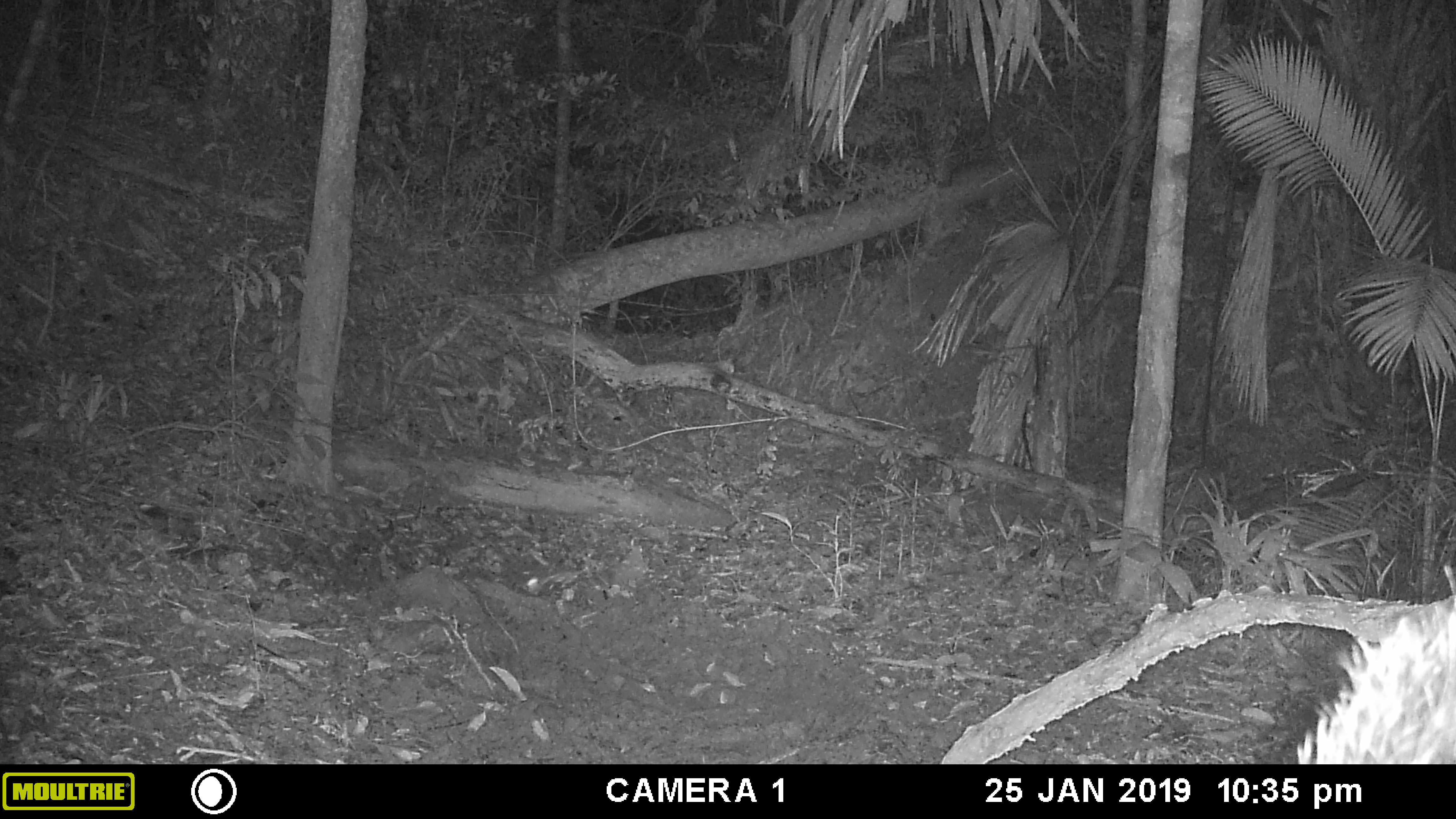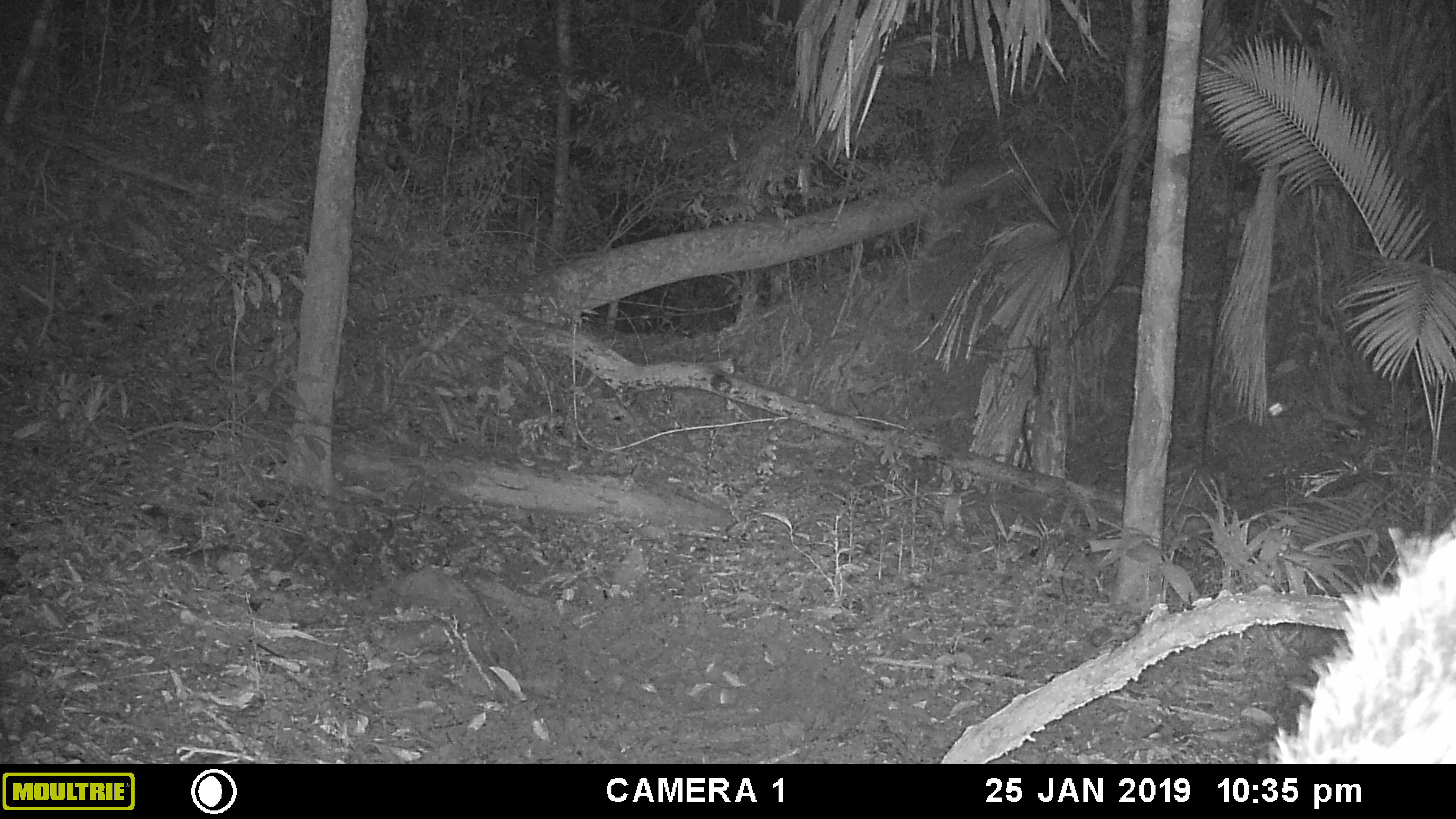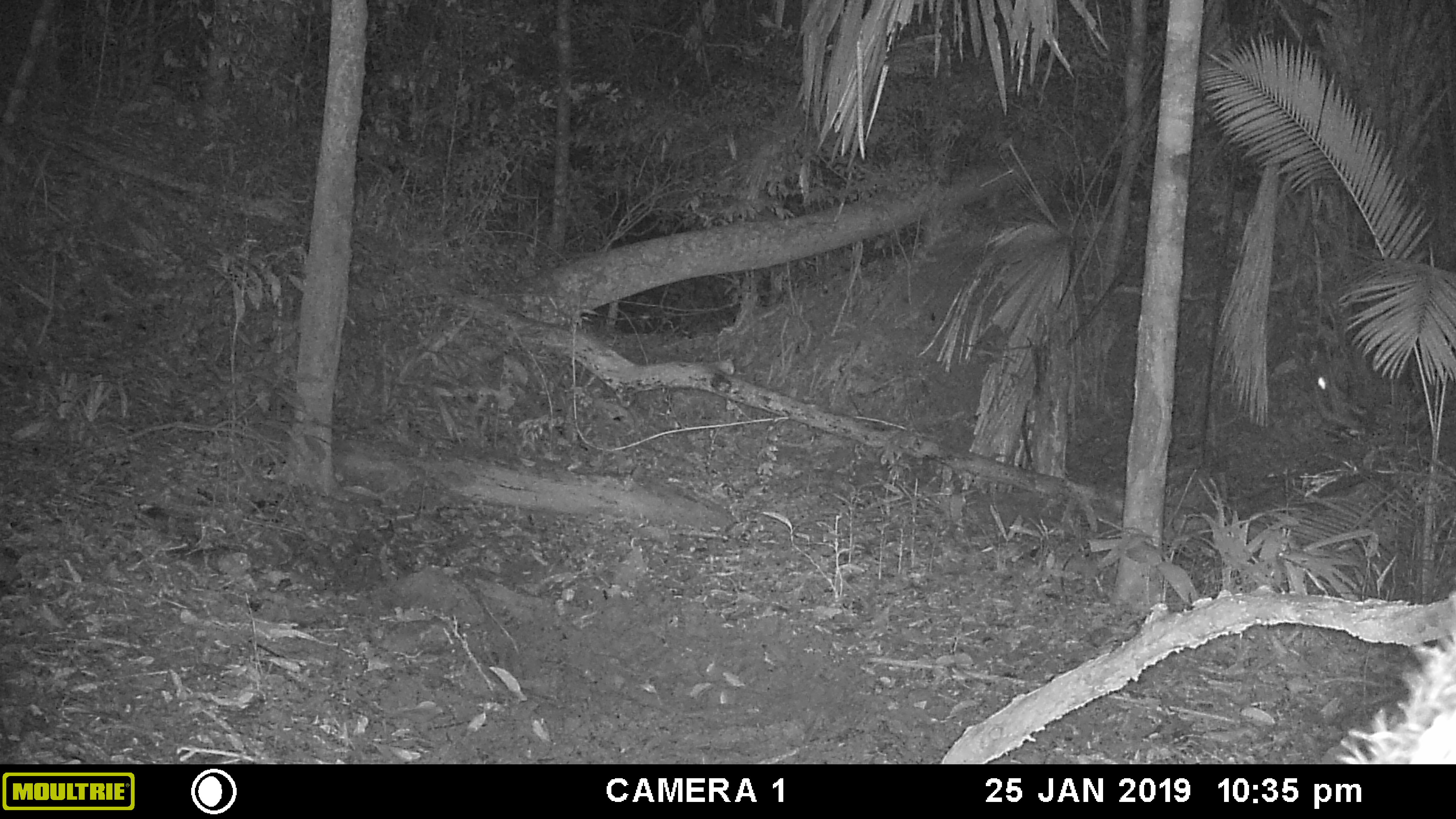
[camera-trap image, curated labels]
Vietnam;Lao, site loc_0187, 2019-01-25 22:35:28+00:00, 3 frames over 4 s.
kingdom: Animalia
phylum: Chordata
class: Mammalia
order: Artiodactyla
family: Suidae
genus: Sus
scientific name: Sus scrofa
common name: eurasian wild pig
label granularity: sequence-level